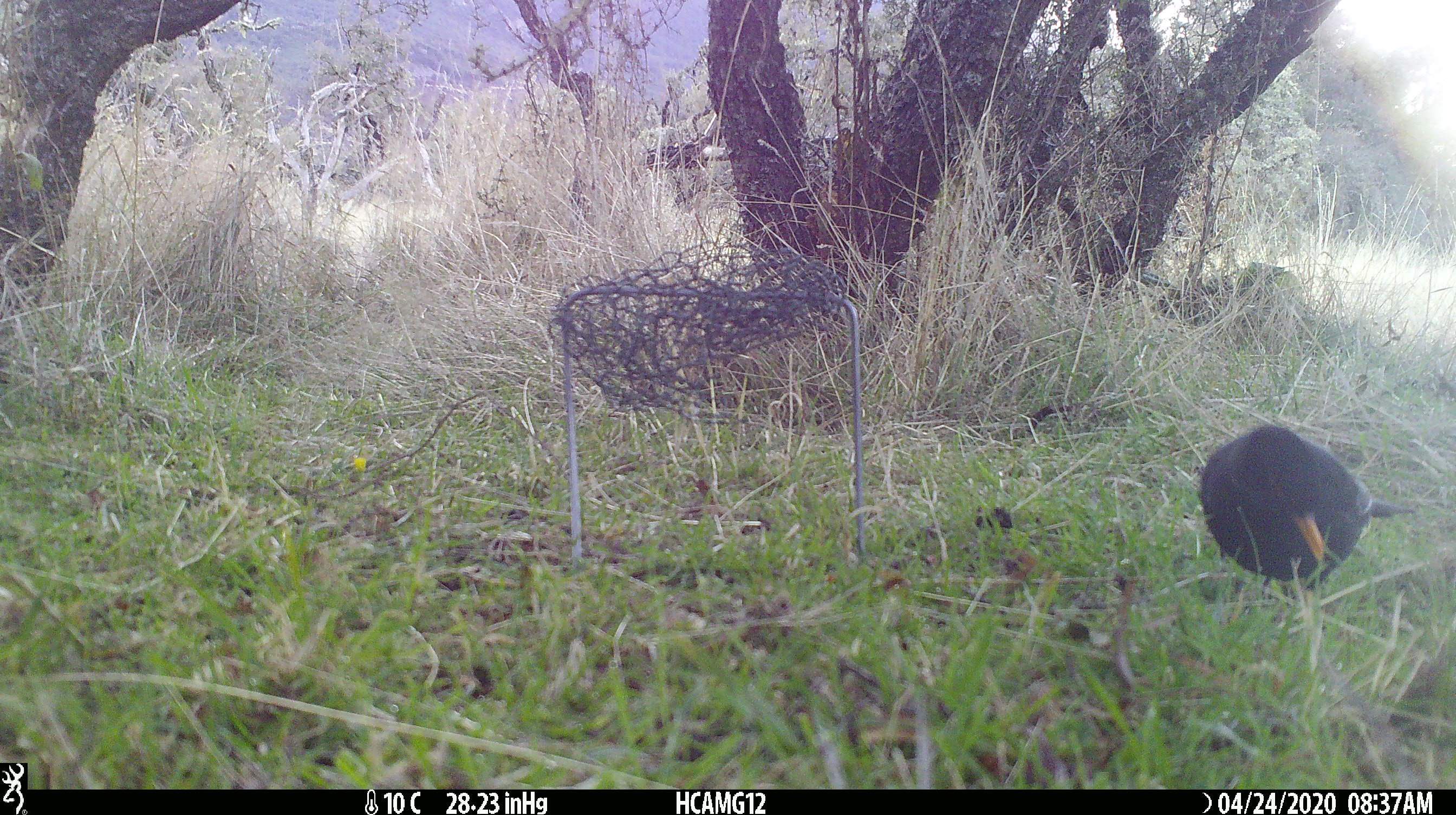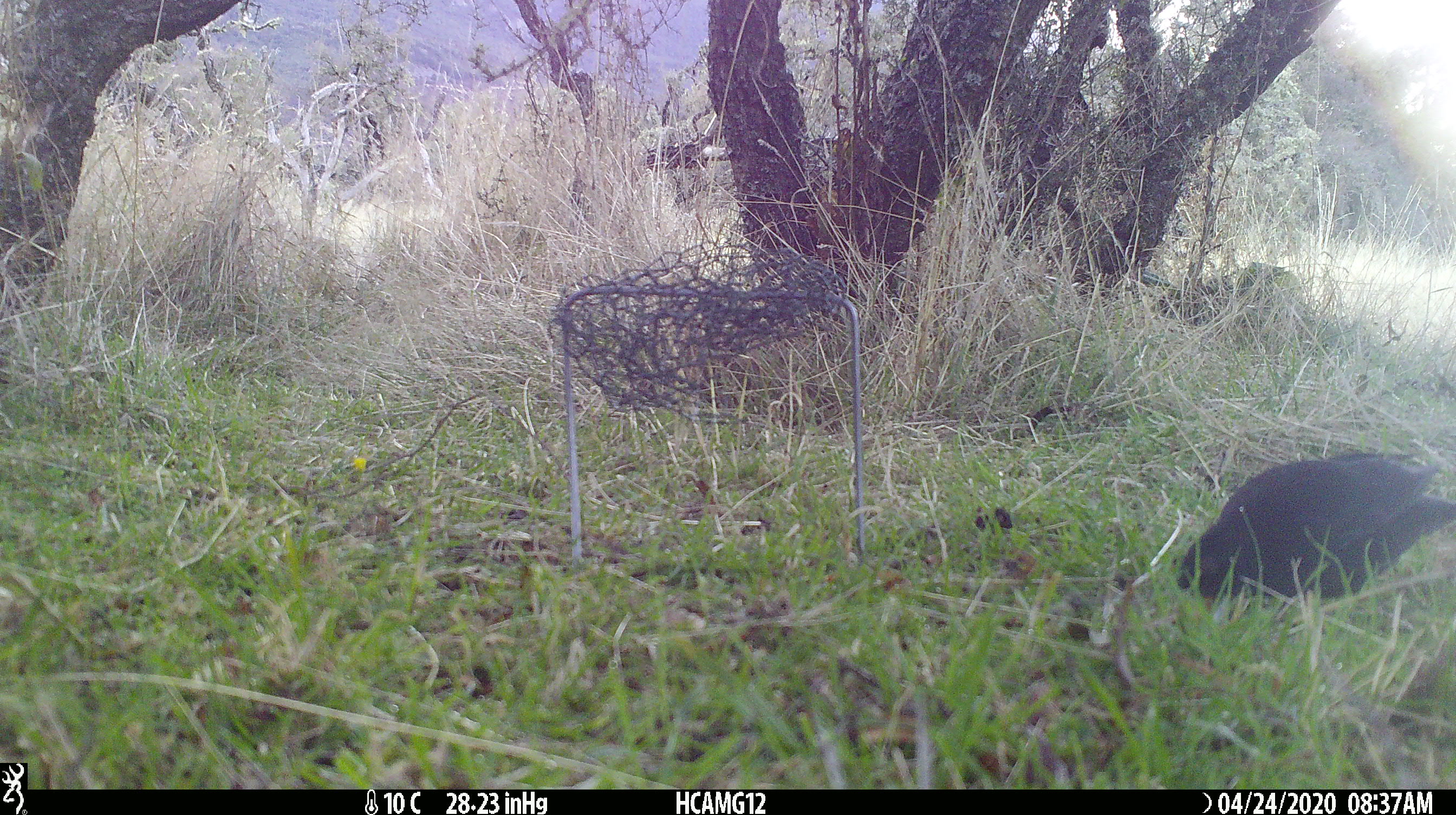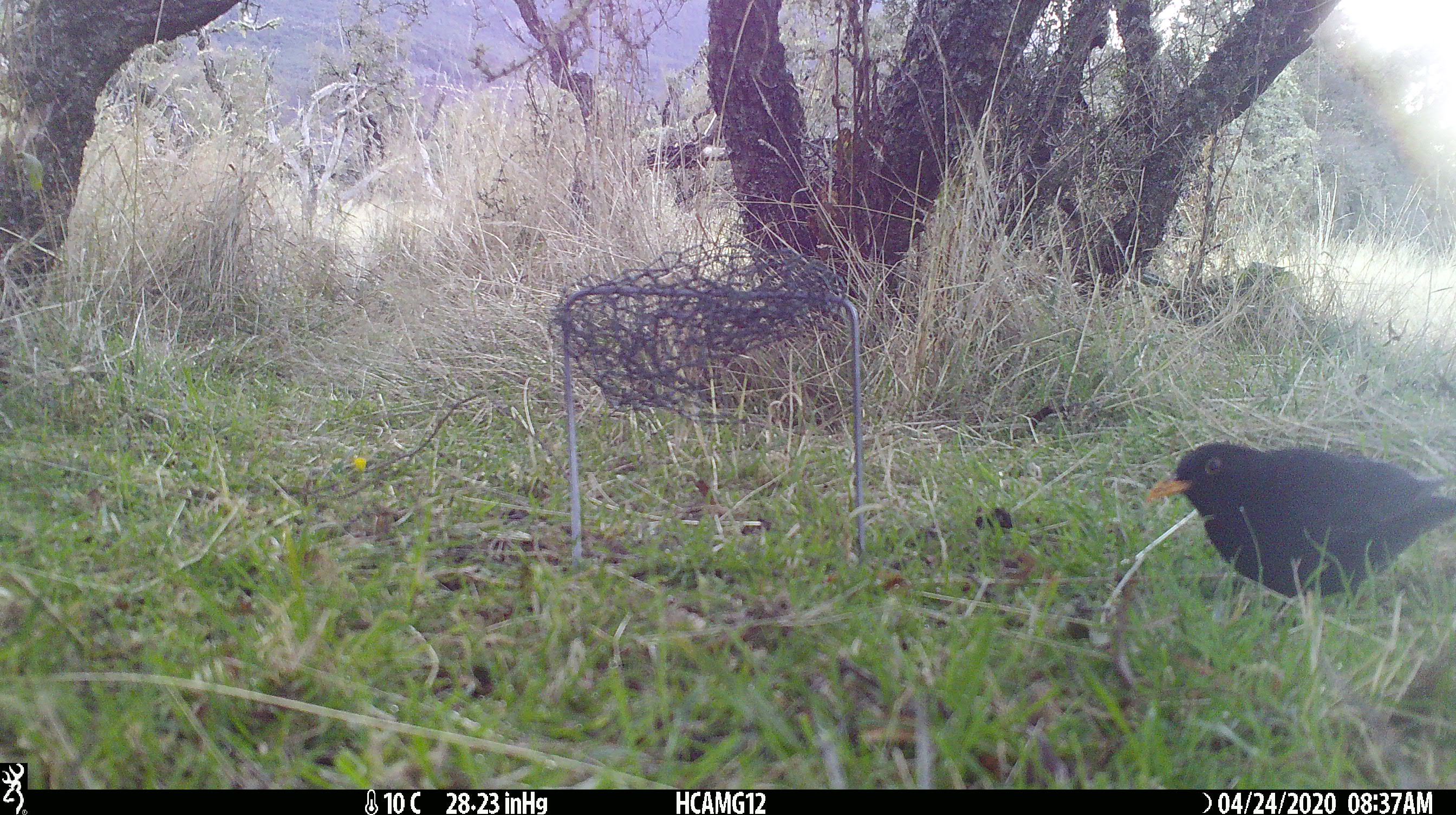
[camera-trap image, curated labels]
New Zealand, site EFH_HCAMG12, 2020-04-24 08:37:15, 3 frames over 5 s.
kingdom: Animalia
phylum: Chordata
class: Aves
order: Passeriformes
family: Turdidae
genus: Turdus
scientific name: Turdus merula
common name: eurasian blackbird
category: blackbird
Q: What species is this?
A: Blackbird (eurasian blackbird) (Turdus merula).